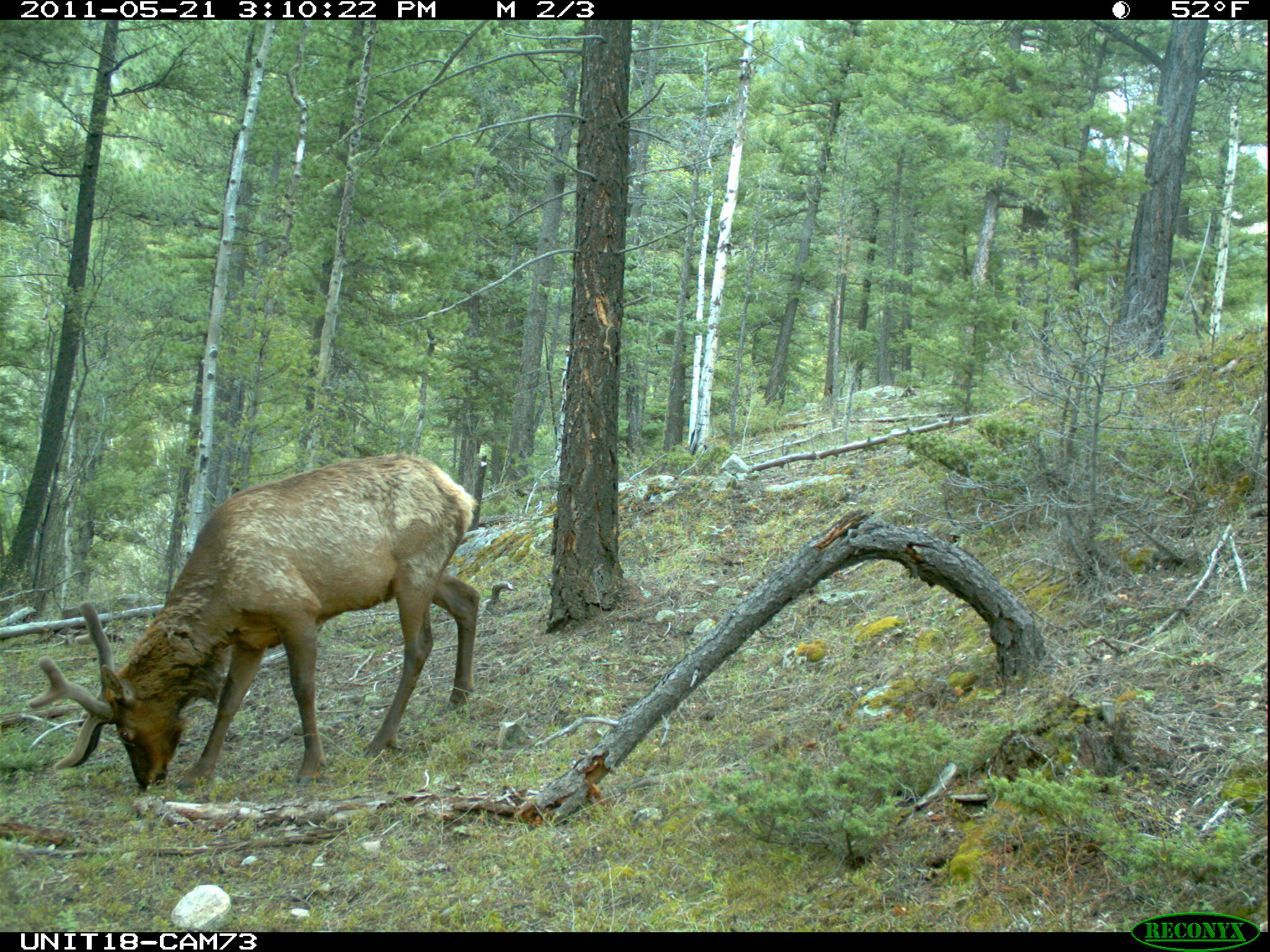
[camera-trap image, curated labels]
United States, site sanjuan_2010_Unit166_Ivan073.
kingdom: Animalia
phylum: Chordata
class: Mammalia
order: Artiodactyla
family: Cervidae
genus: Cervus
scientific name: Cervus elaphus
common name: red deer